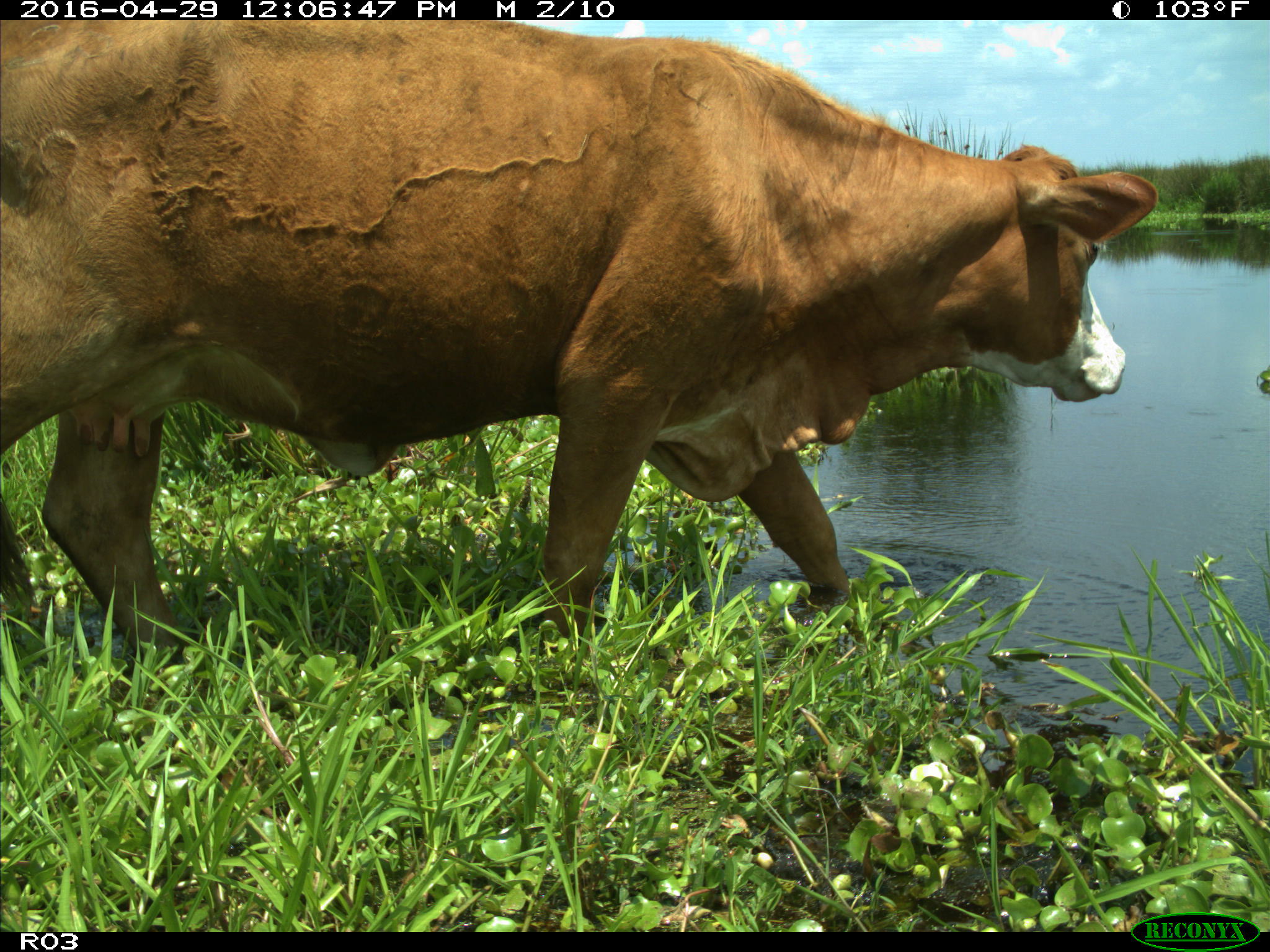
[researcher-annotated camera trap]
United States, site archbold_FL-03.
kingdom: Animalia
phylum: Chordata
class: Mammalia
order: Artiodactyla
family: Bovidae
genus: Bos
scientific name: Bos taurus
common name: domestic cow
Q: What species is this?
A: Bos taurus (domestic cow).